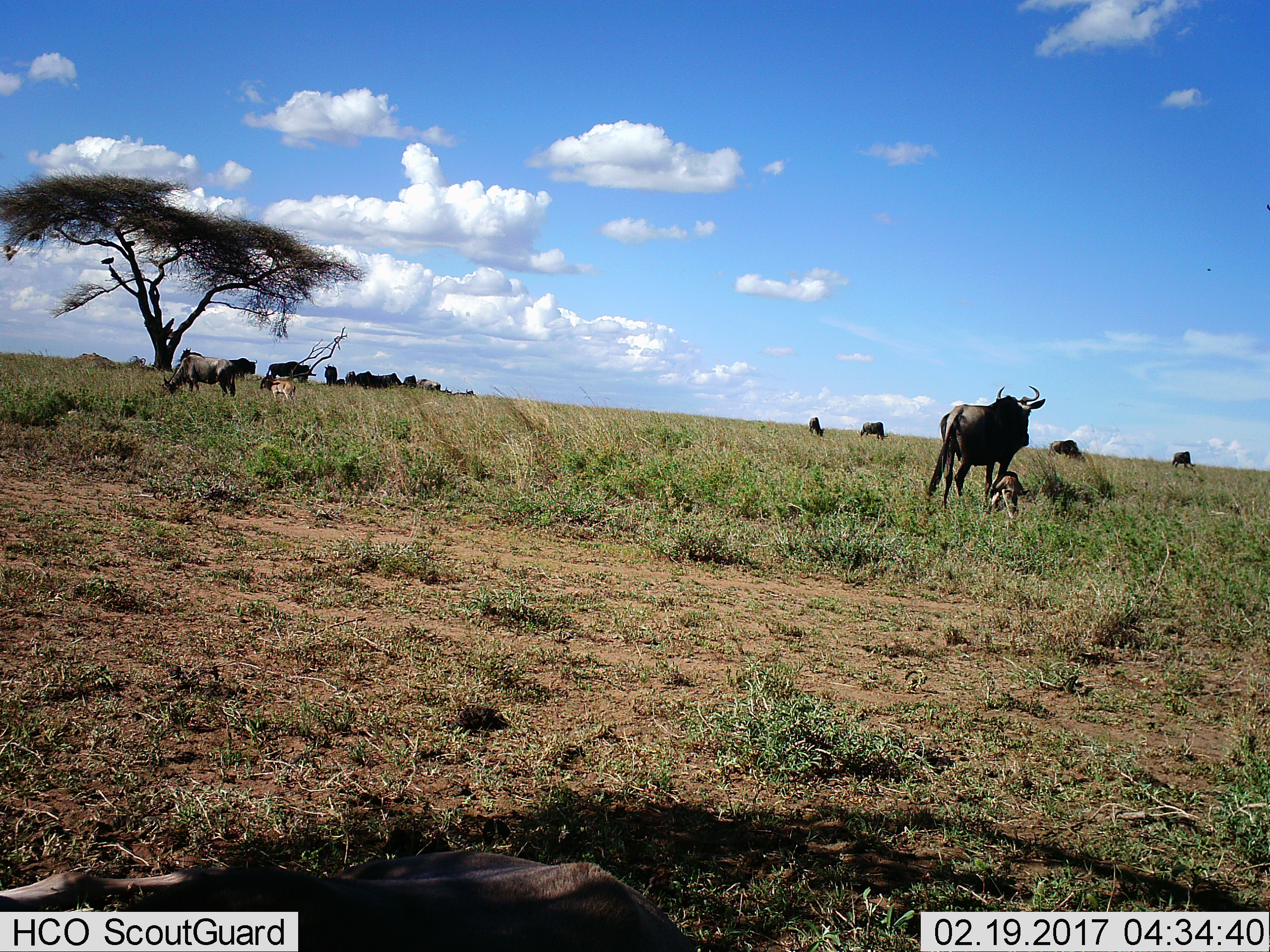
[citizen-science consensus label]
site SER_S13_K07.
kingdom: Animalia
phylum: Chordata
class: Mammalia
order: Artiodactyla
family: Bovidae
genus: Connochaetes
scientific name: Connochaetes taurinus taurinus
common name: blue wildebeest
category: wildebeestblue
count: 11-50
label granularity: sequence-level